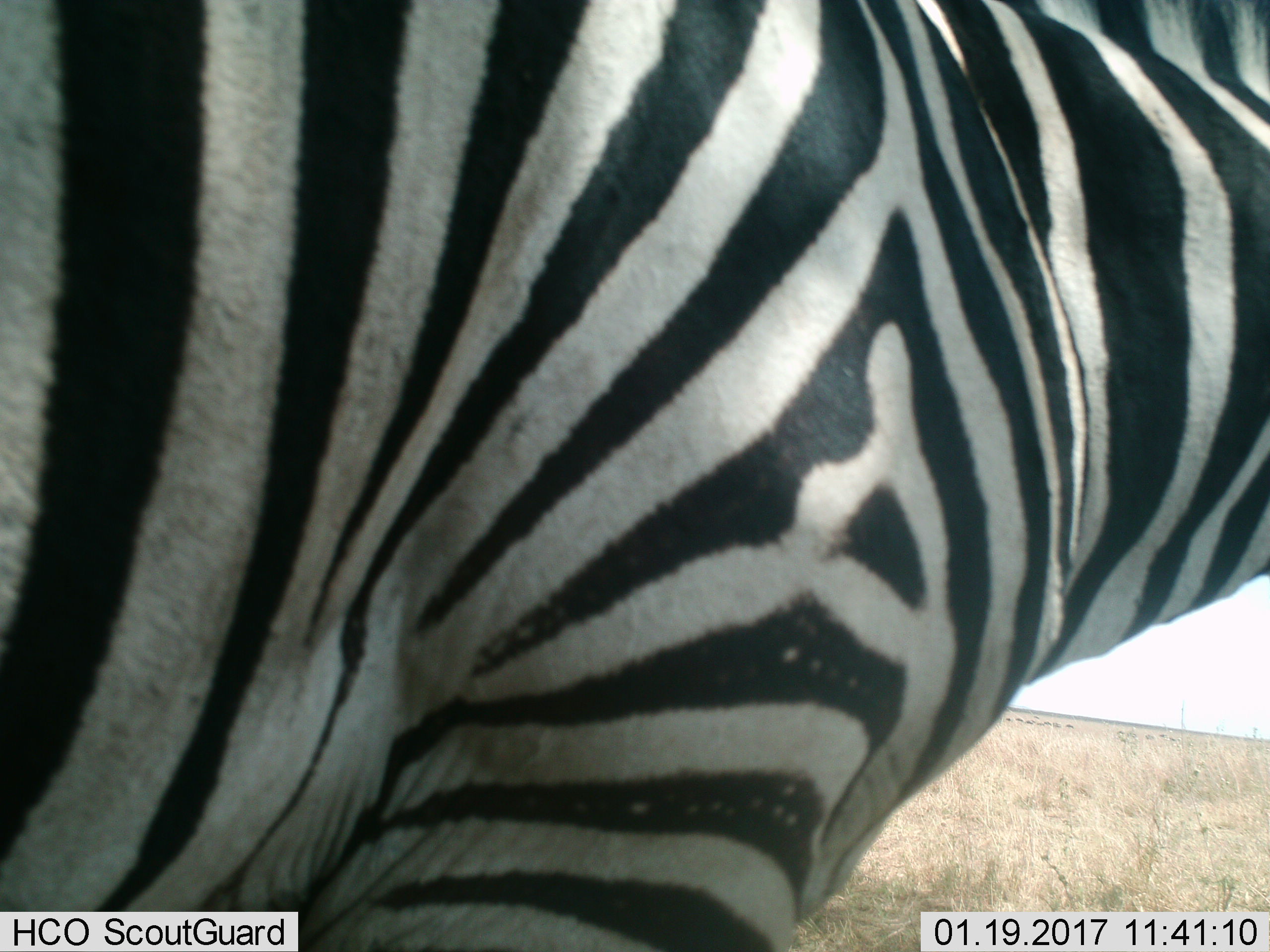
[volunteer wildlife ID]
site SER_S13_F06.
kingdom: Animalia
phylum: Chordata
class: Mammalia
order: Perissodactyla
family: Equidae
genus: Equus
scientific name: Equus quagga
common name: plains zebra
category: zebraplains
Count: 1.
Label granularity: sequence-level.